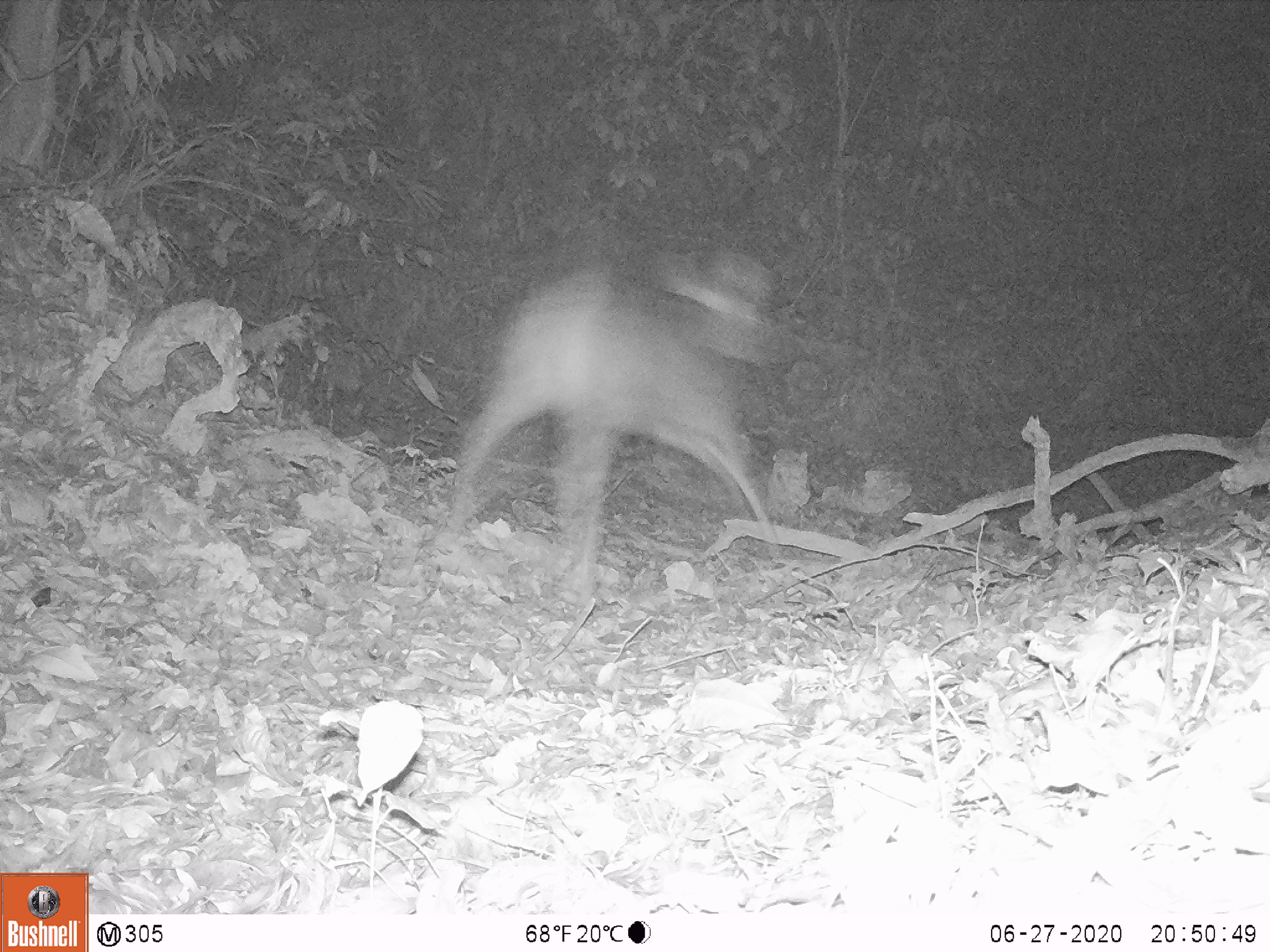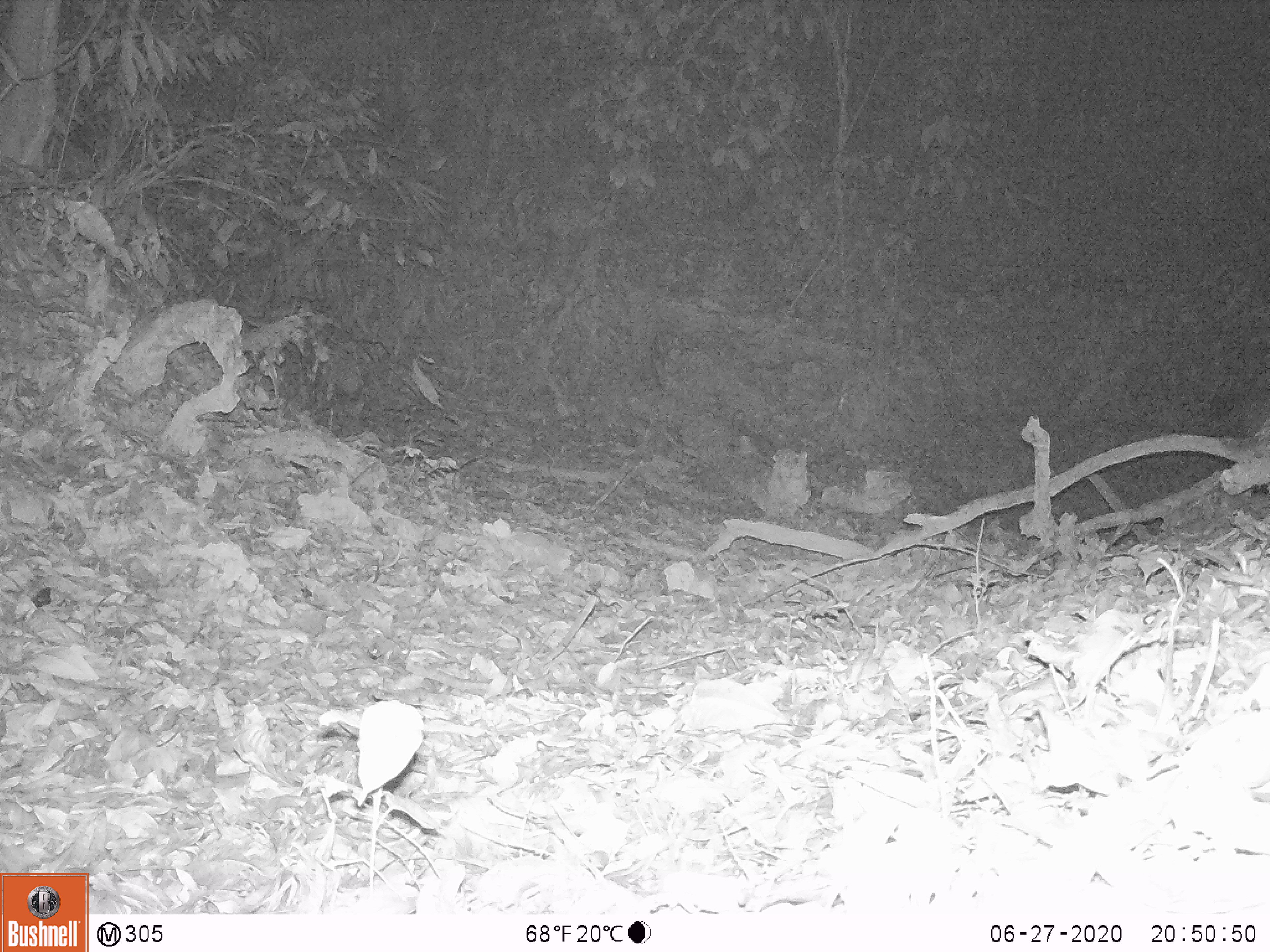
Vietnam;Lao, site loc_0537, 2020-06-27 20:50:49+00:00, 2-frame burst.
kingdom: Animalia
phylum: Chordata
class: Mammalia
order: Artiodactyla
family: Cervidae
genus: Rusa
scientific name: Rusa unicolor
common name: sambar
Sambar (Rusa unicolor). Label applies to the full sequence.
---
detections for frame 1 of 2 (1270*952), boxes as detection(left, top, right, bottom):
sambar: detection(450, 250, 779, 601)